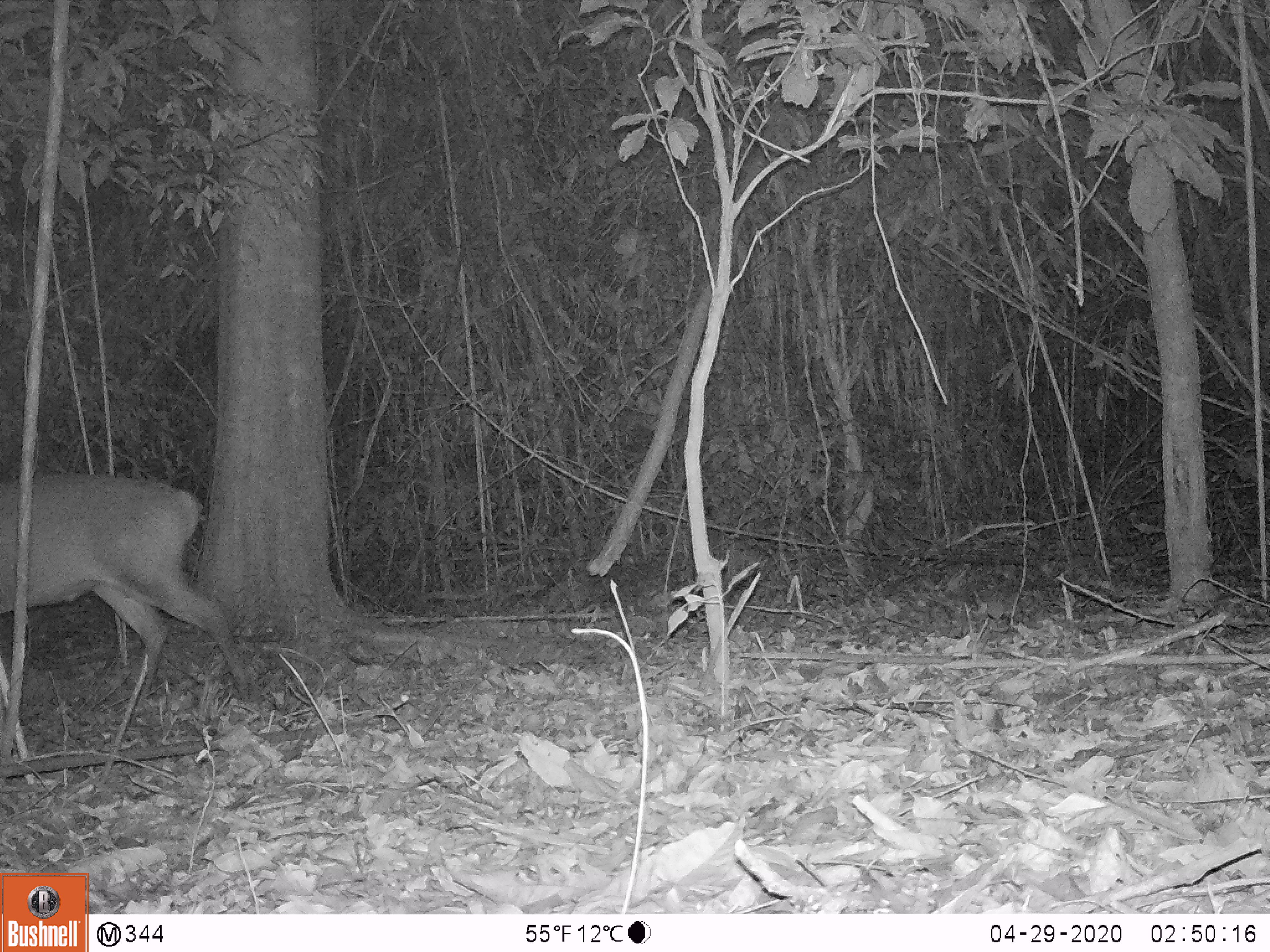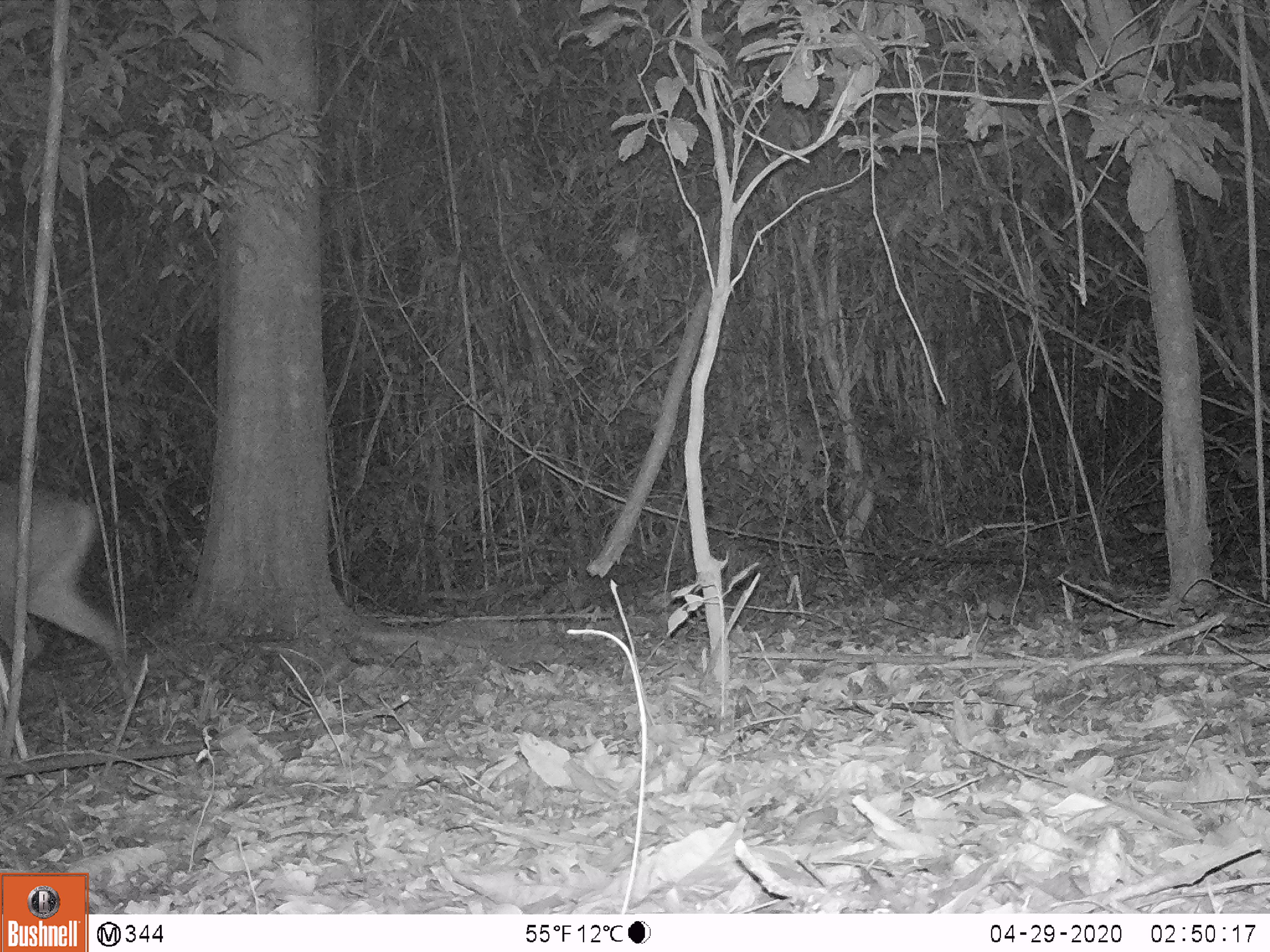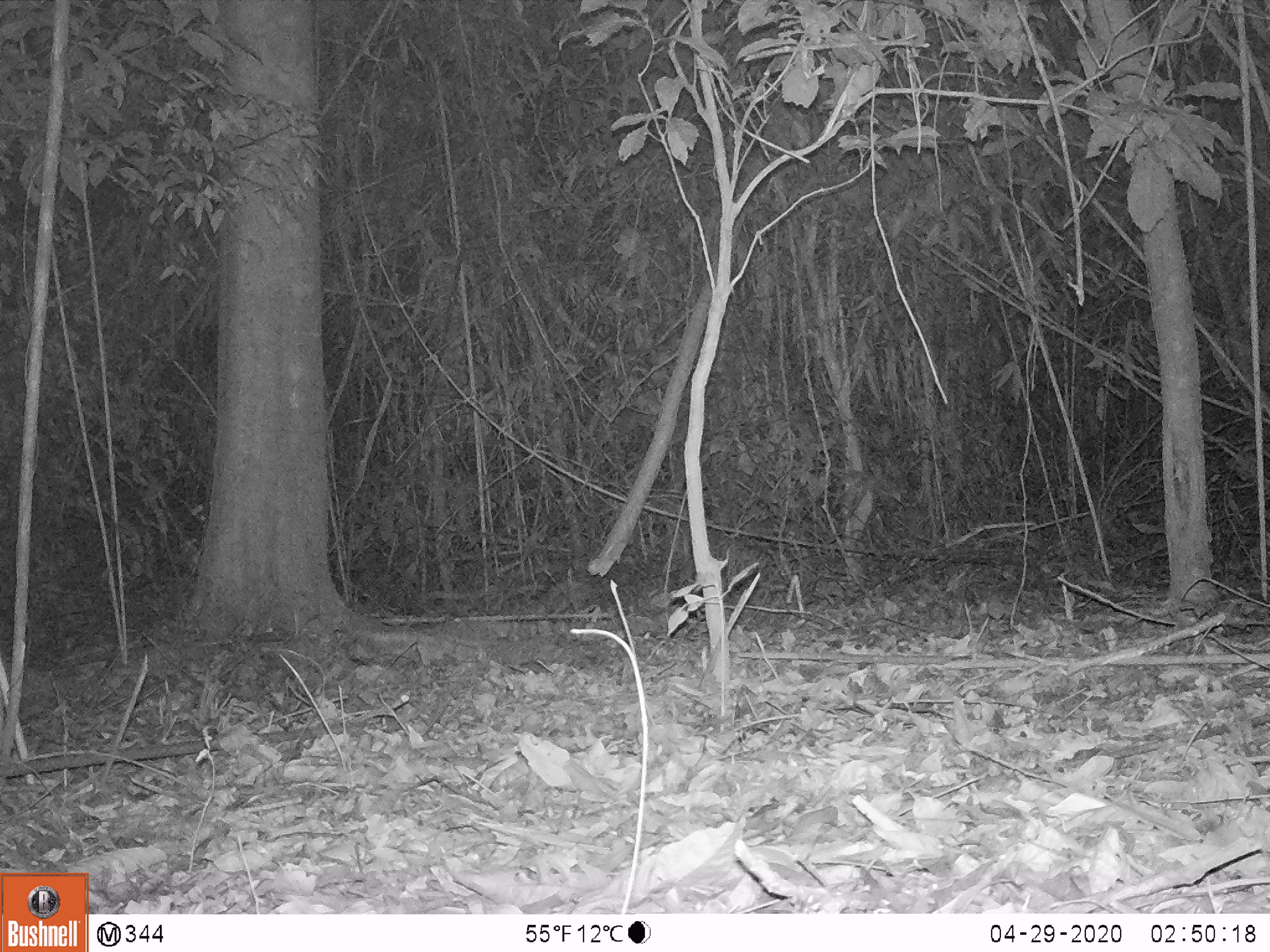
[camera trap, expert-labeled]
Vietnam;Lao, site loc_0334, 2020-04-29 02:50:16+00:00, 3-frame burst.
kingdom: Animalia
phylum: Chordata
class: Mammalia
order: Artiodactyla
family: Cervidae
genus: Muntiacus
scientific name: Muntiacus vuquangensis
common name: large-antlered muntjac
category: large antlered muntjac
Large antlered muntjac (large-antlered muntjac) (Muntiacus vuquangensis). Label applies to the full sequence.